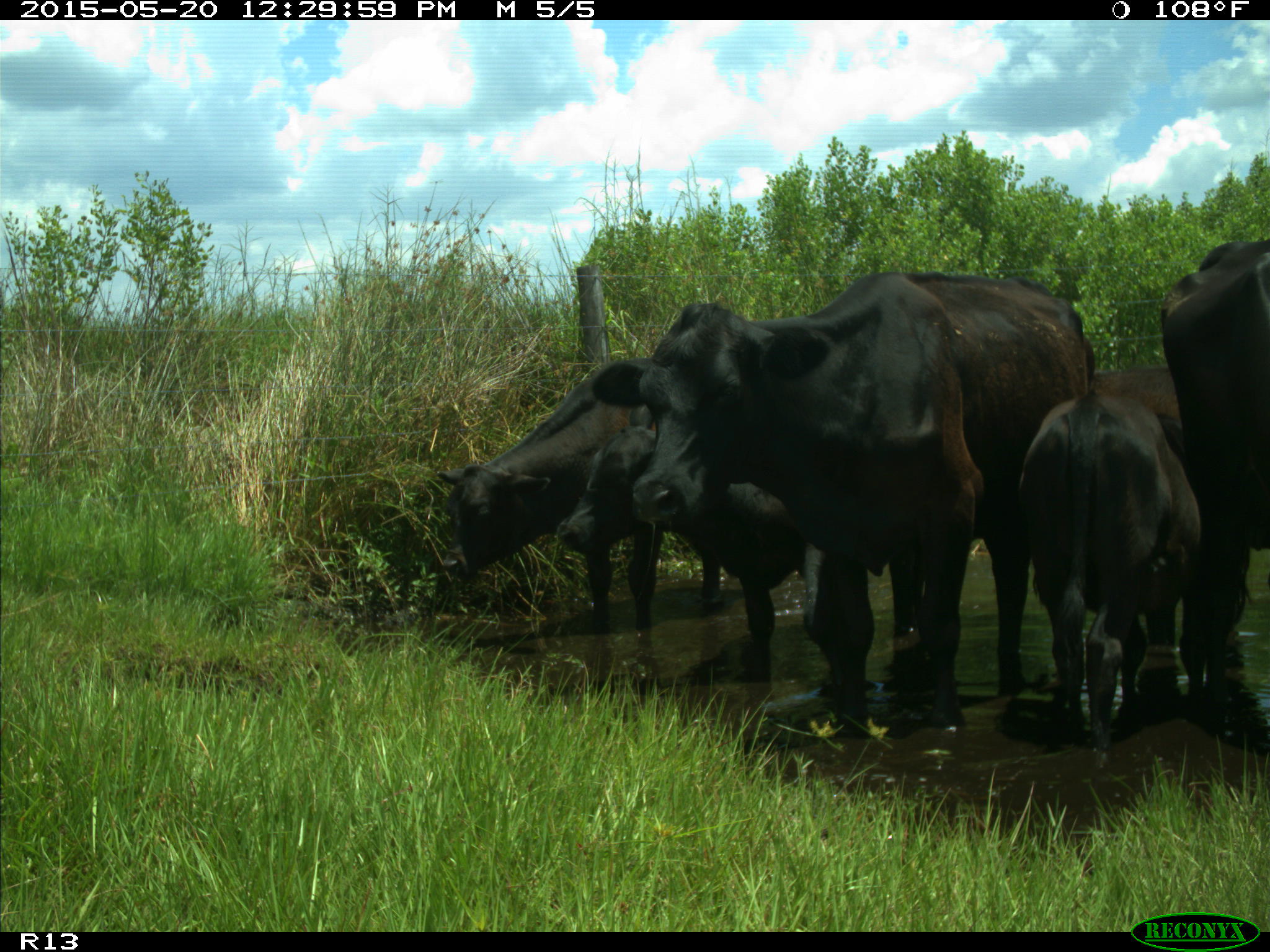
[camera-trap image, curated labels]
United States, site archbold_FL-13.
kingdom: Animalia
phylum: Chordata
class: Mammalia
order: Artiodactyla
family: Bovidae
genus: Bos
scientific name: Bos taurus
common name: domestic cow